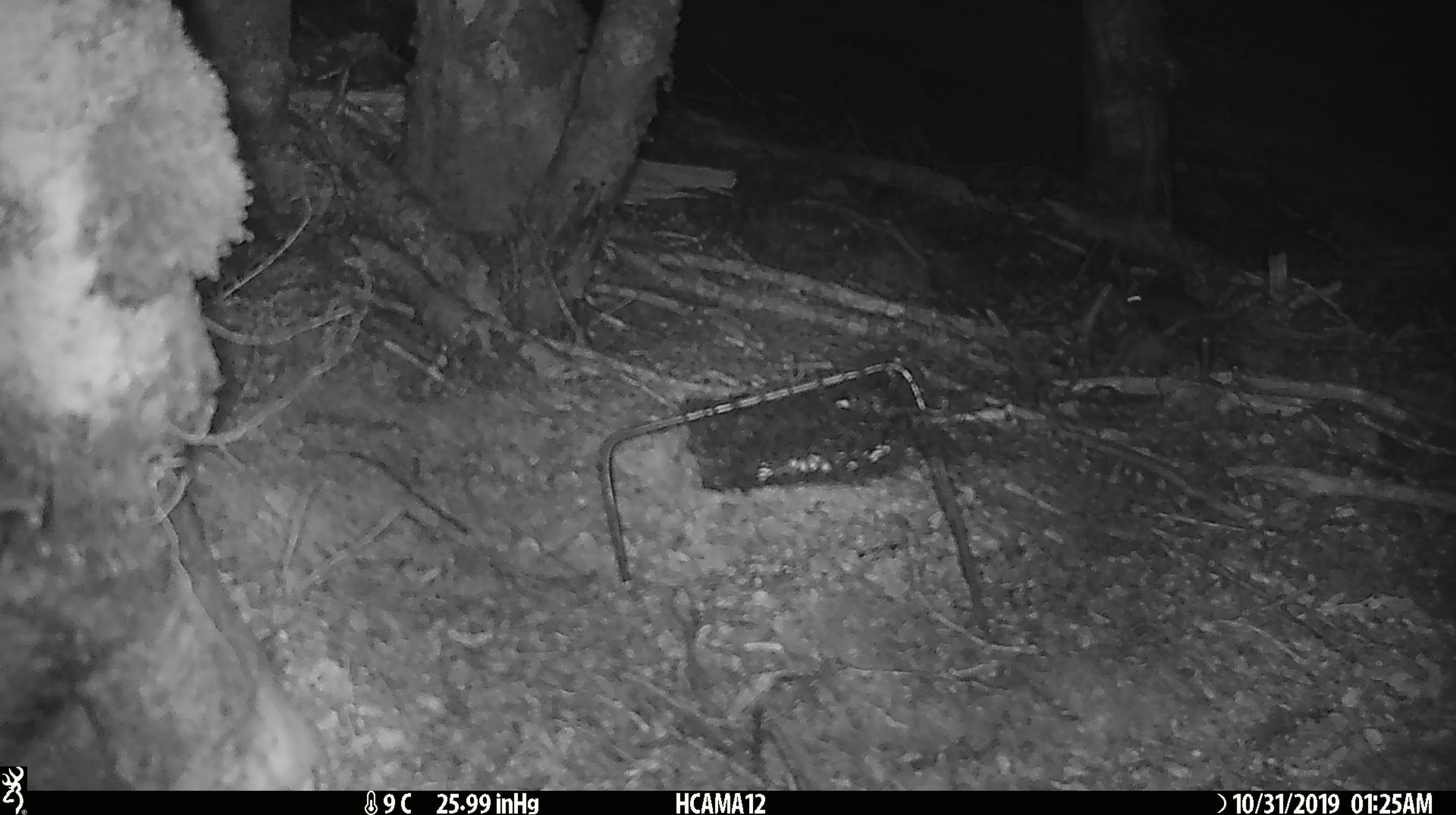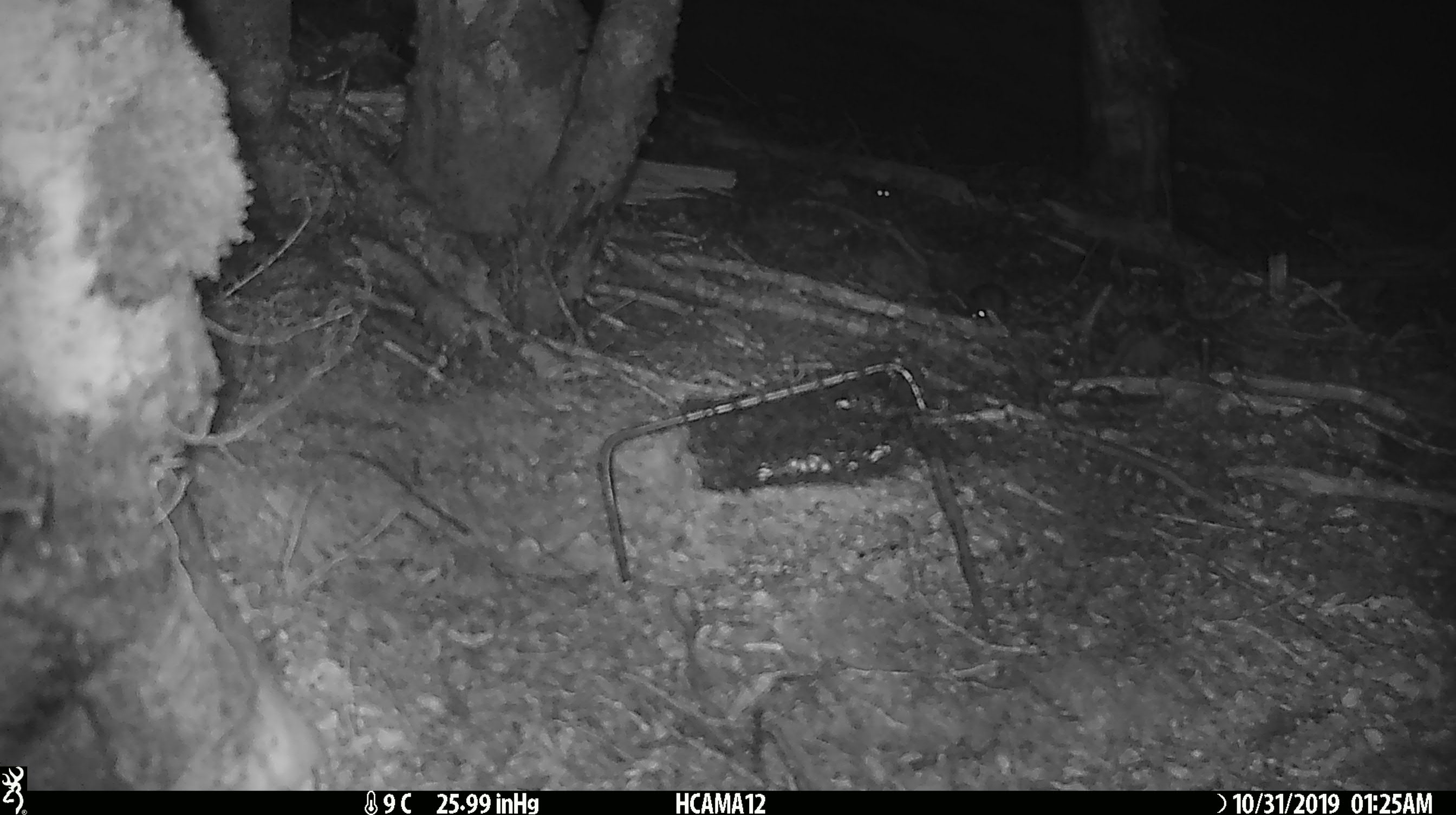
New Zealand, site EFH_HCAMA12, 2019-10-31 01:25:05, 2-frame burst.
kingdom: Animalia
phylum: Chordata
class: Mammalia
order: Rodentia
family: Muridae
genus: Mus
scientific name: Mus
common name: mouse